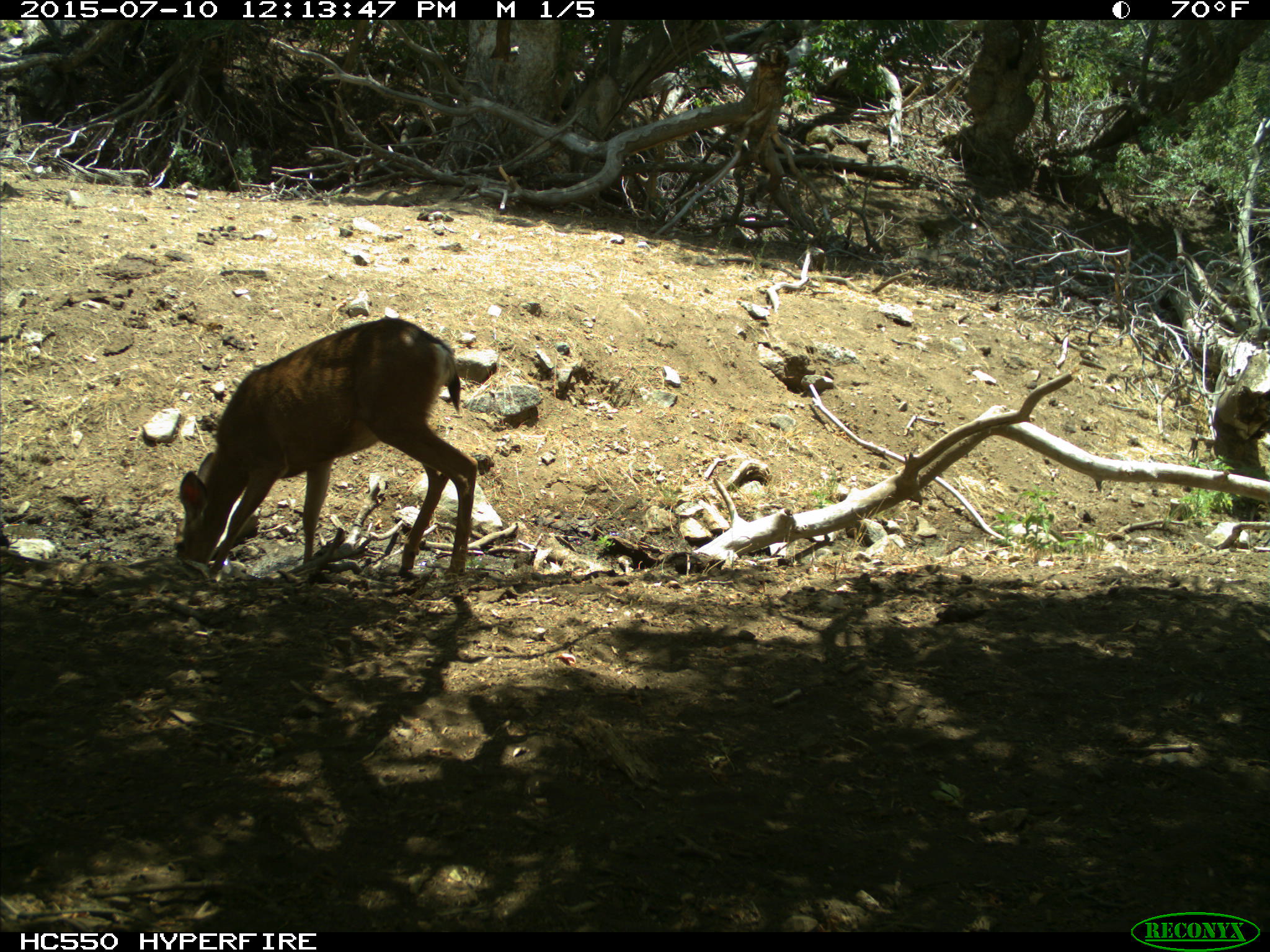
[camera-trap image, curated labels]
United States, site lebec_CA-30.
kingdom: Animalia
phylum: Chordata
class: Mammalia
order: Artiodactyla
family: Cervidae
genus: Odocoileus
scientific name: Odocoileus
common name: deer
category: unidentified deer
Unidentified deer (deer) (Odocoileus).